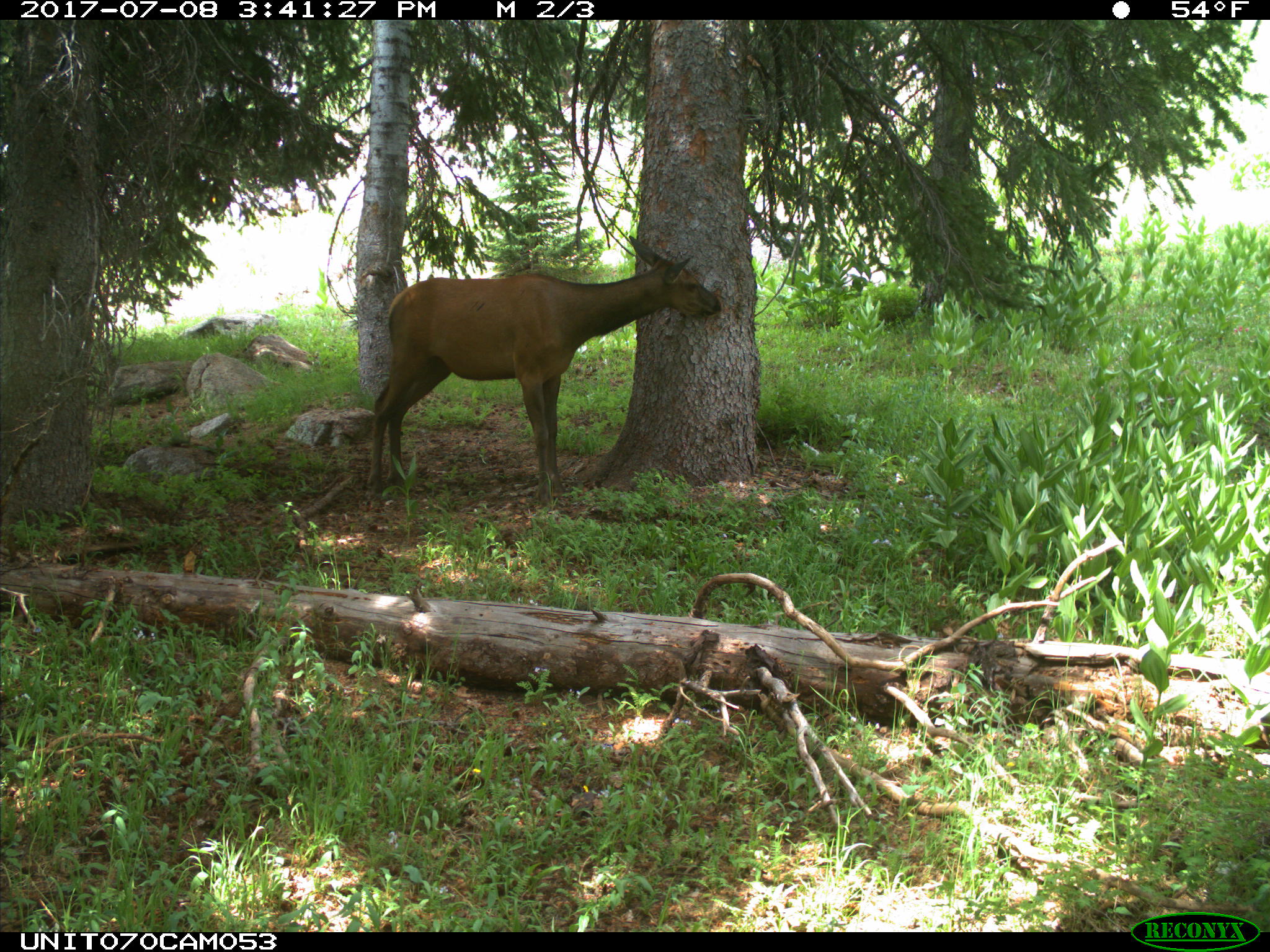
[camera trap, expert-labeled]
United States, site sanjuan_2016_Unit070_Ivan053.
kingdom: Animalia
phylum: Chordata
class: Mammalia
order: Artiodactyla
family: Cervidae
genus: Cervus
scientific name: Cervus elaphus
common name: red deer